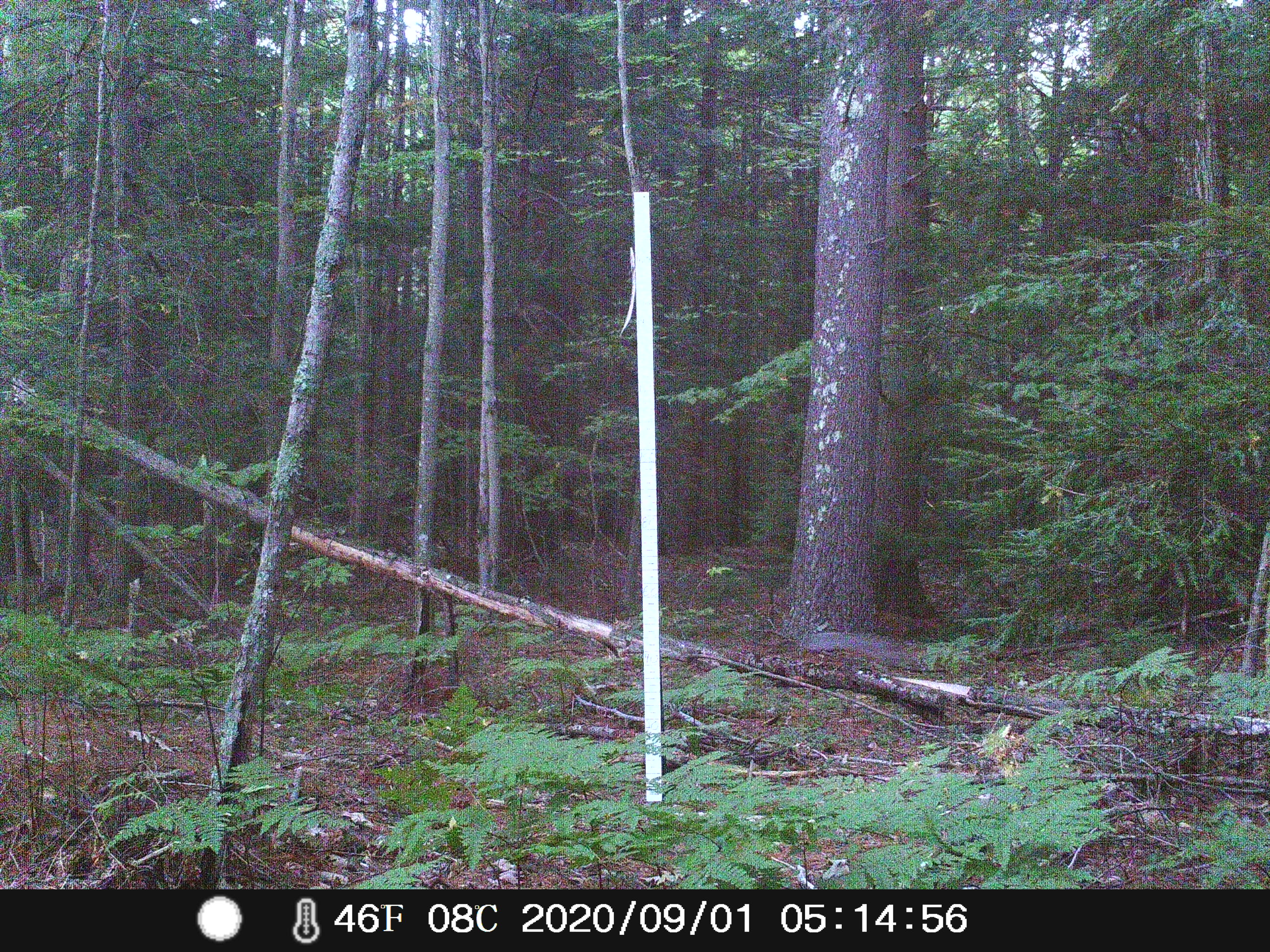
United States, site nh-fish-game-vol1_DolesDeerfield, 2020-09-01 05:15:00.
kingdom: Animalia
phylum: Chordata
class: Mammalia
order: Rodentia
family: Sciuridae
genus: Sciurus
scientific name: Sciurus carolinensis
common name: gray squirrel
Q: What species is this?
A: Gray squirrel (Sciurus carolinensis).